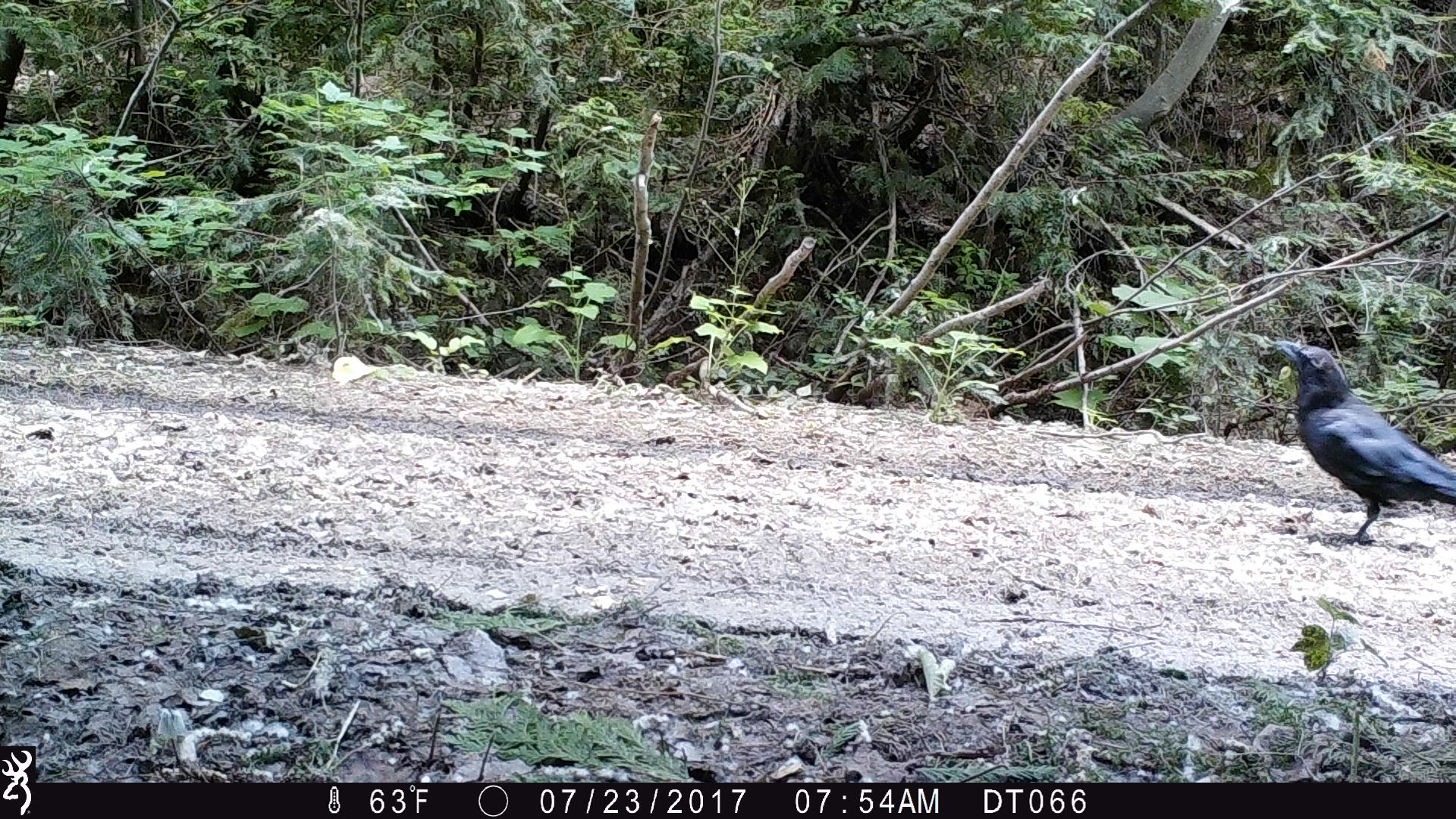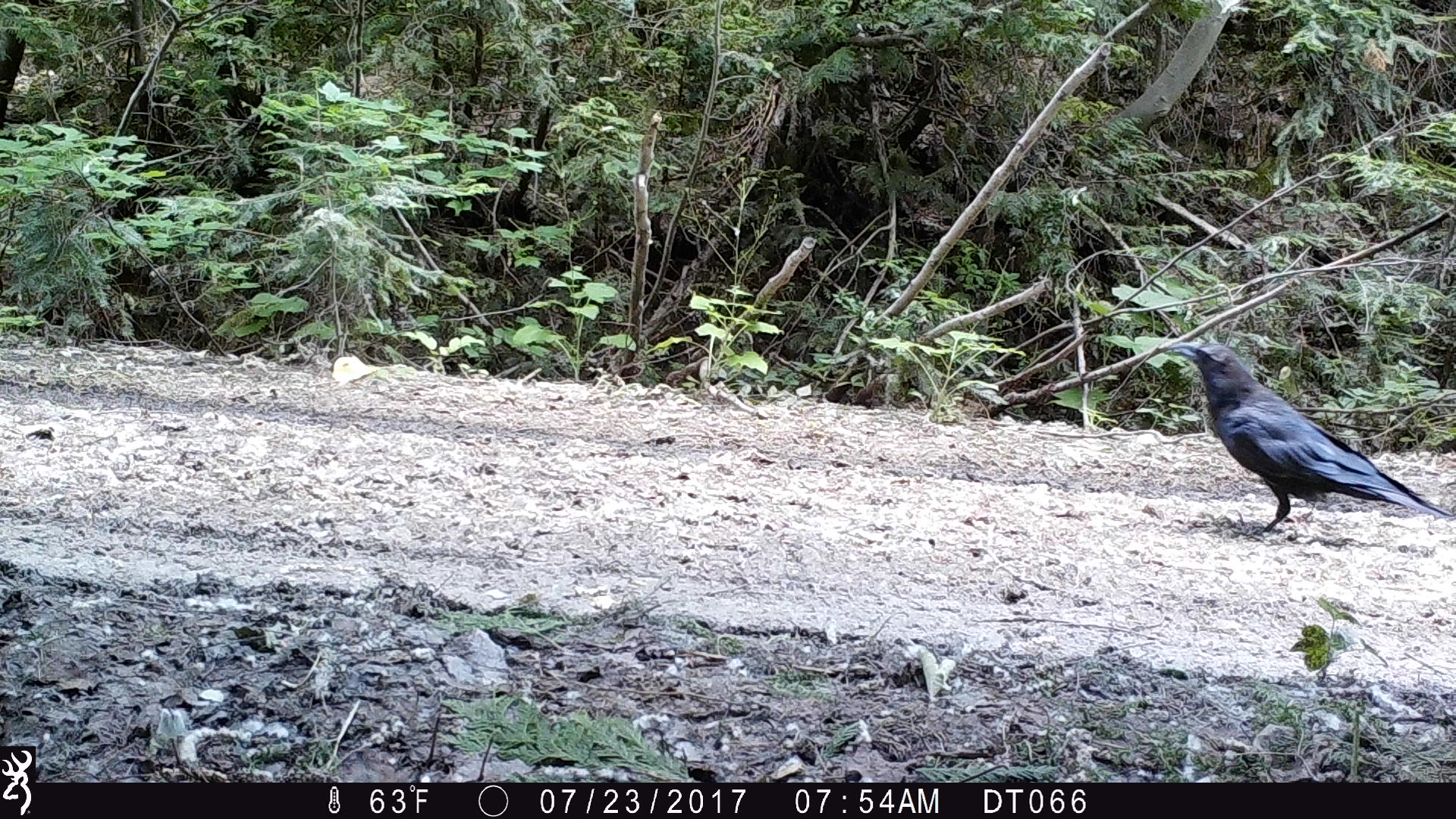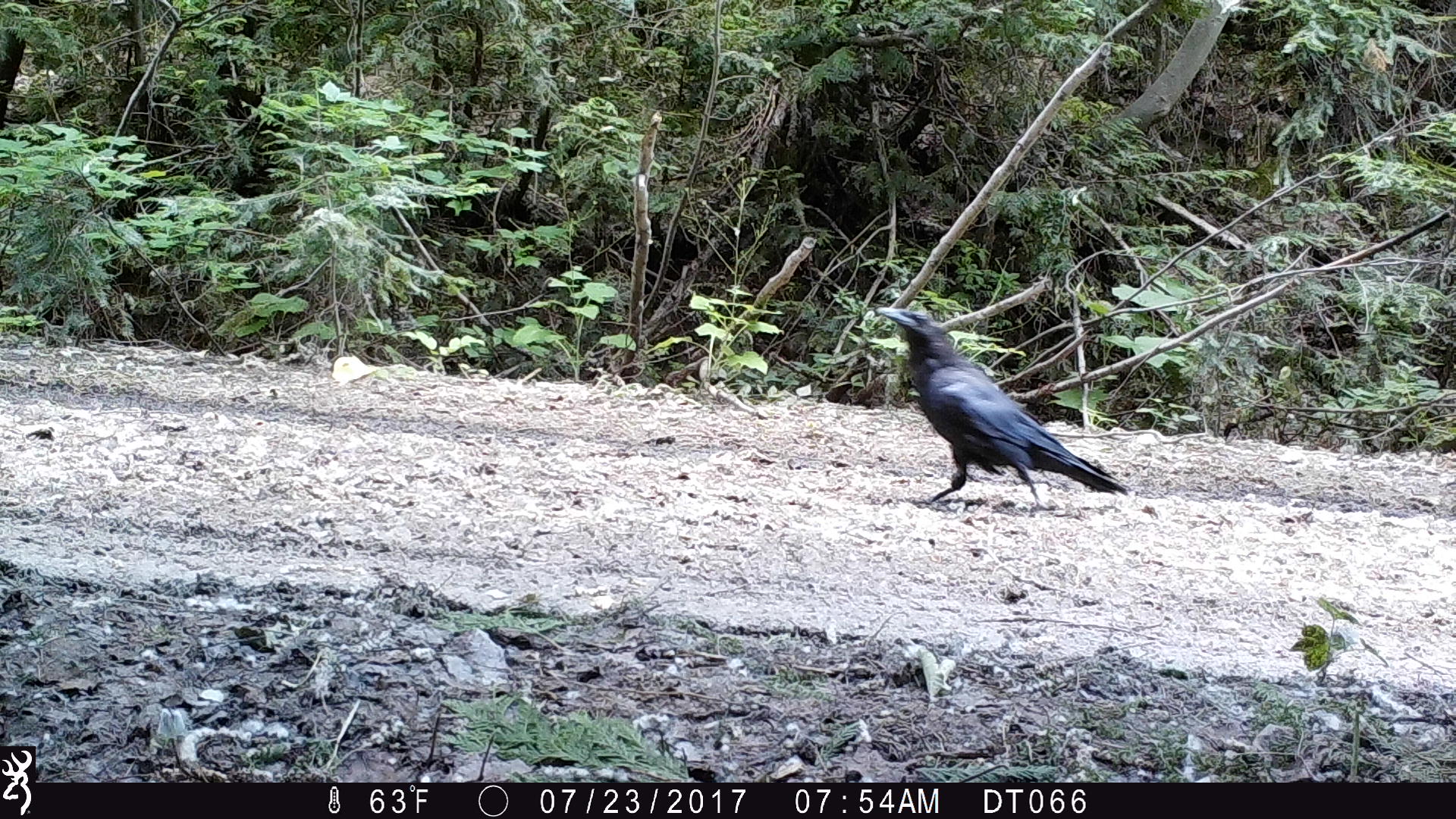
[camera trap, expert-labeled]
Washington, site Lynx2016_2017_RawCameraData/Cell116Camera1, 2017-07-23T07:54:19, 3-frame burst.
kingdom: Animalia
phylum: Chordata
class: Aves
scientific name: Aves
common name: birds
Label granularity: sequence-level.